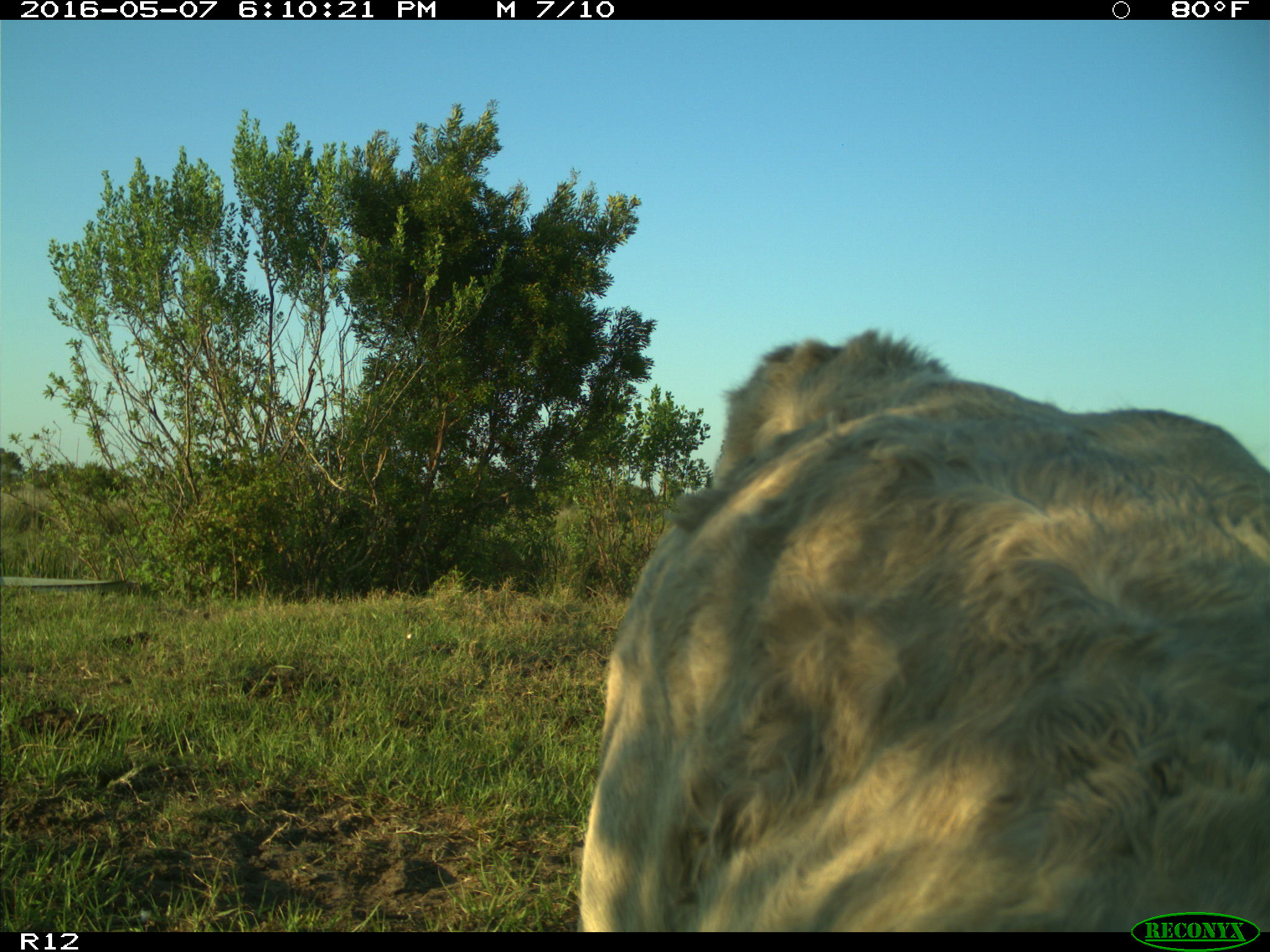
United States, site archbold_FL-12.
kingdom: Animalia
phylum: Chordata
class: Mammalia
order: Artiodactyla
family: Bovidae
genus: Bos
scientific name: Bos taurus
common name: domestic cow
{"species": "Bos taurus (domestic cow)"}